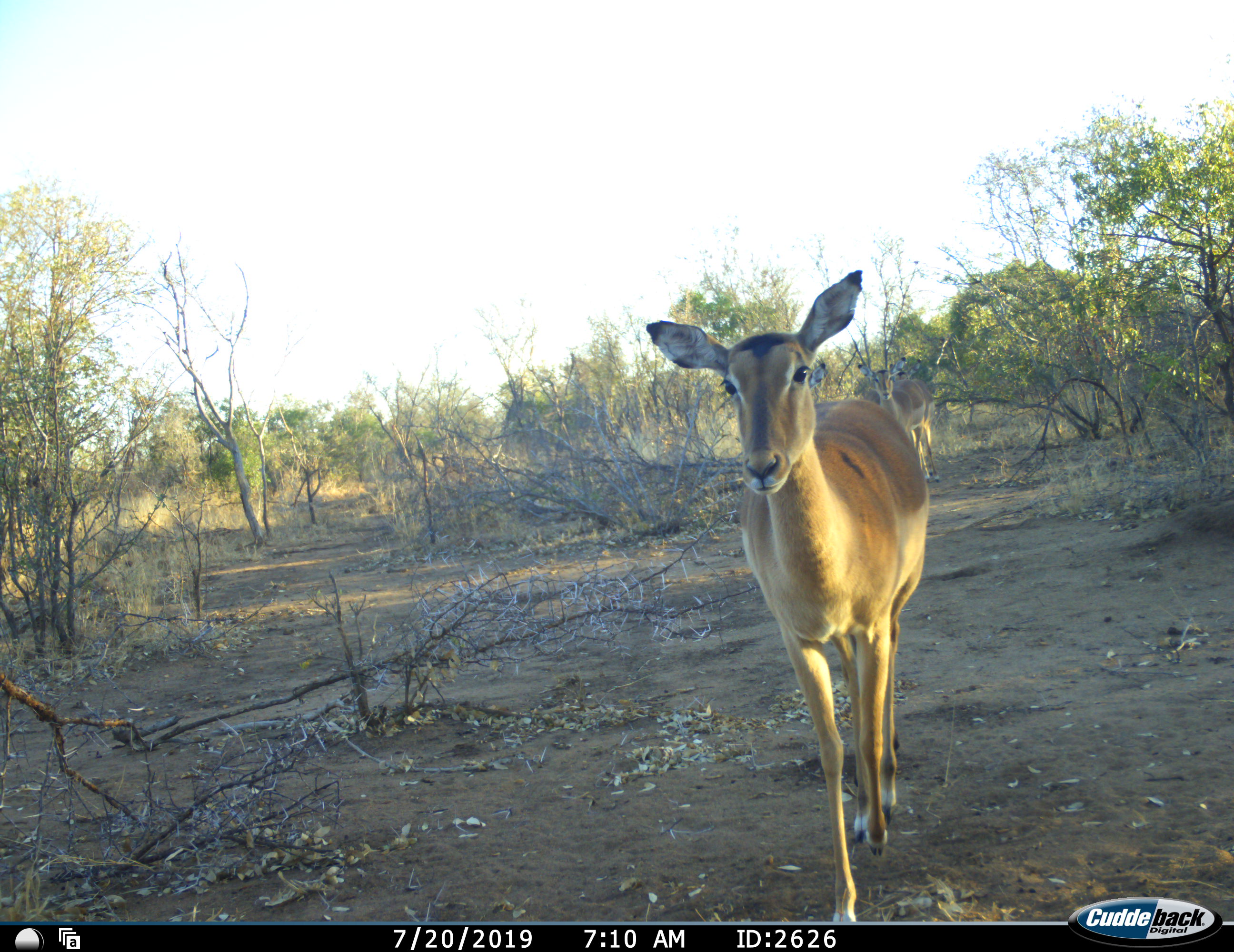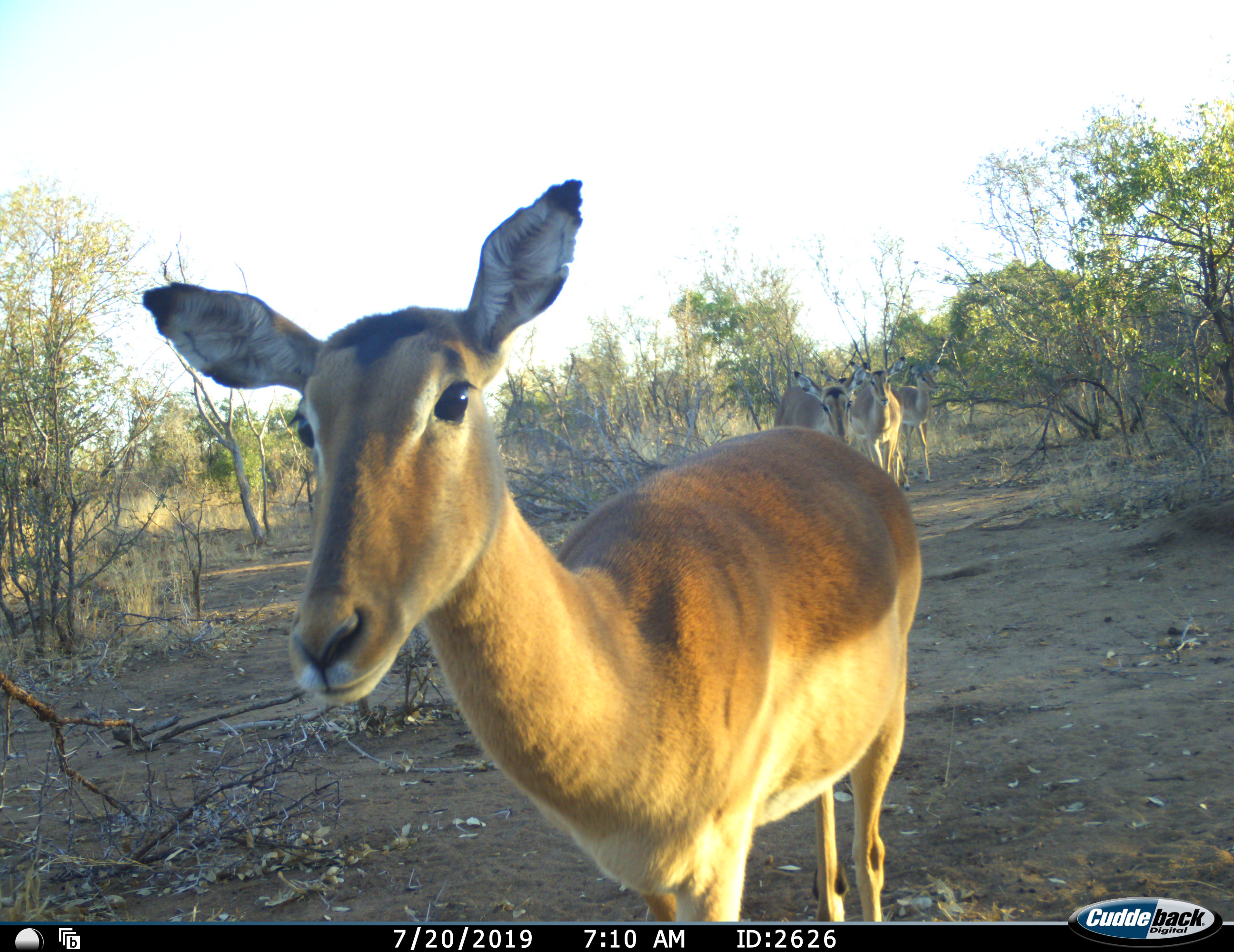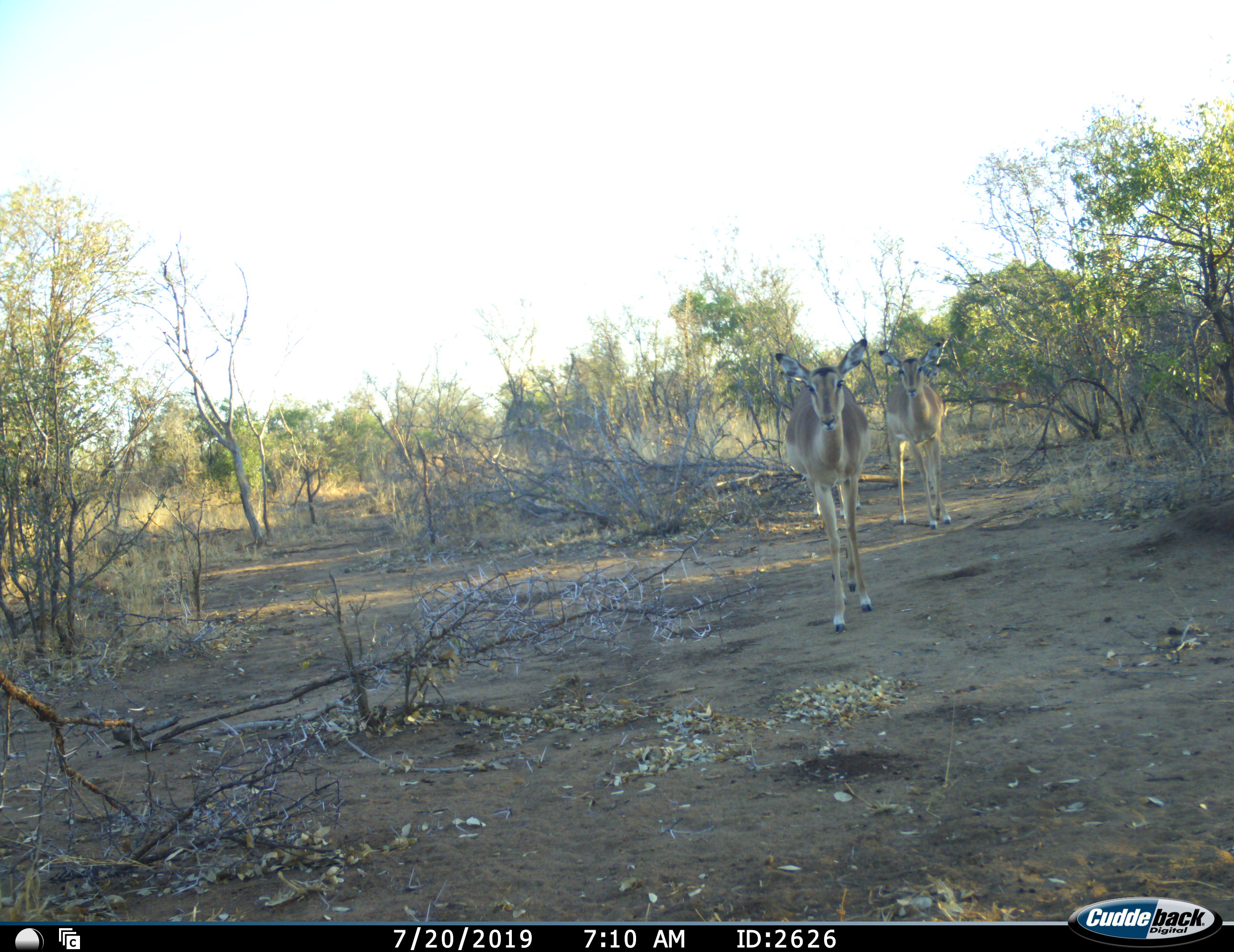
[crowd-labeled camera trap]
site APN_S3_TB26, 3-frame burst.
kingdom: Animalia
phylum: Chordata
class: Mammalia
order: Artiodactyla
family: Bovidae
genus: Aepyceros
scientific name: Aepyceros melampus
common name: impala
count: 4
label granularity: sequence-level